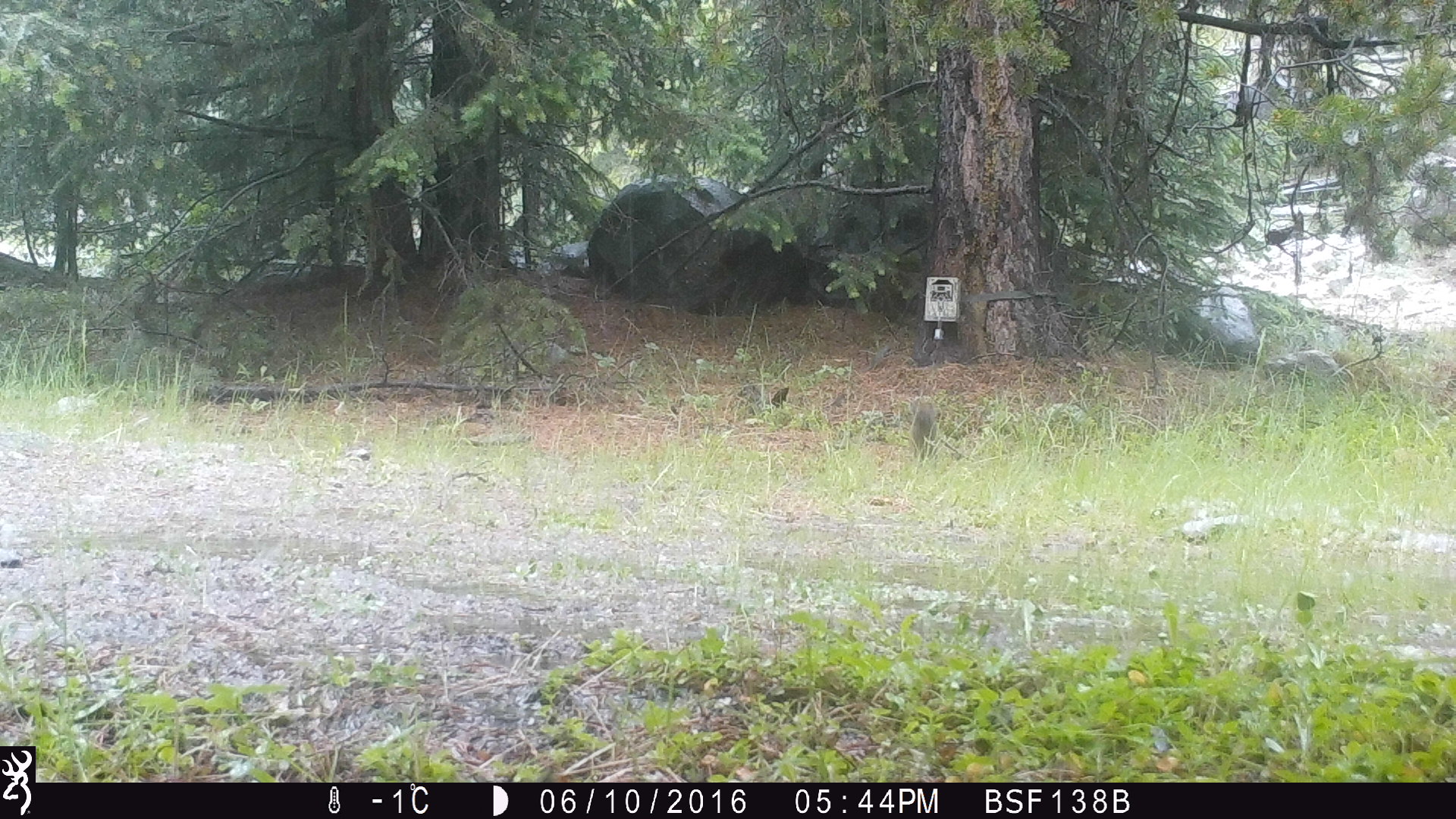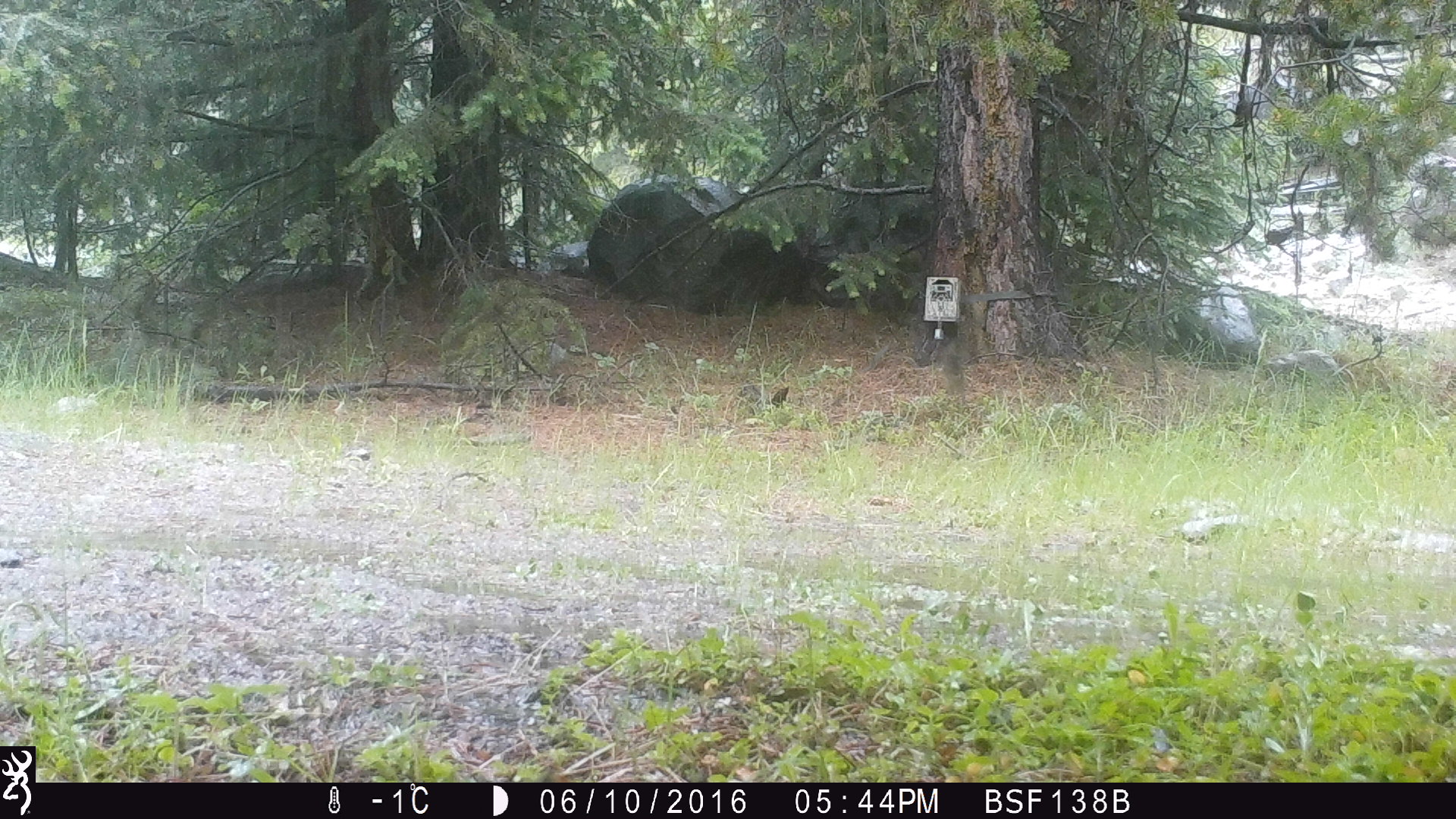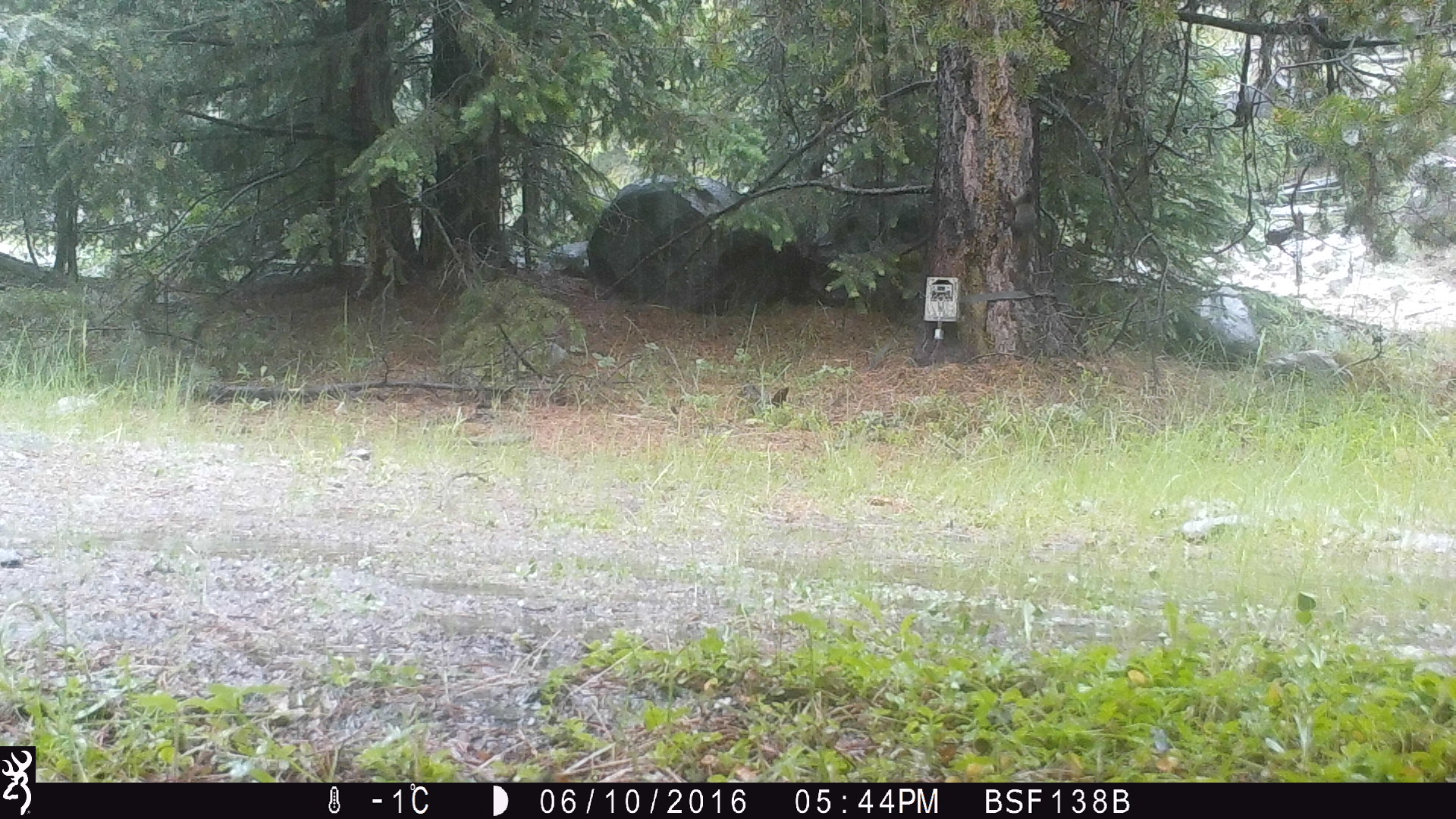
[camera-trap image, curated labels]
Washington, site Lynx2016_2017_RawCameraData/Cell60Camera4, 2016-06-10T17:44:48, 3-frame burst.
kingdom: Animalia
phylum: Chordata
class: Mammalia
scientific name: Mammalia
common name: small mammal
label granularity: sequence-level